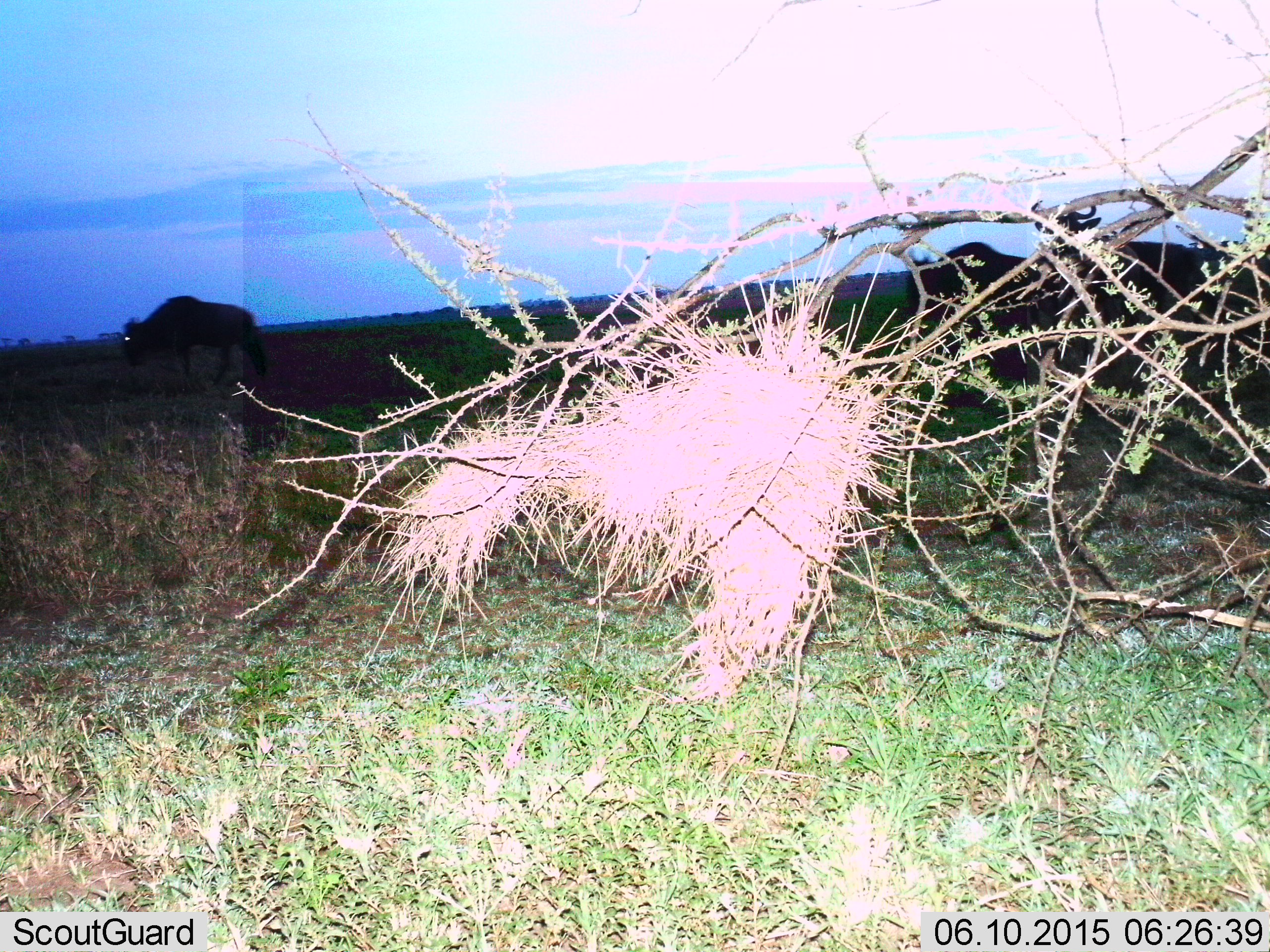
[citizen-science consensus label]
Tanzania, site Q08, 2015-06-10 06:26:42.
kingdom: Animalia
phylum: Chordata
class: Mammalia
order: Artiodactyla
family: Bovidae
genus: Connochaetes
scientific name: Connochaetes taurinus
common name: blue wildebeest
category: wildebeest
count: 3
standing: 45%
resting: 0%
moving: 73%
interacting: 0%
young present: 0%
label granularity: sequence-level